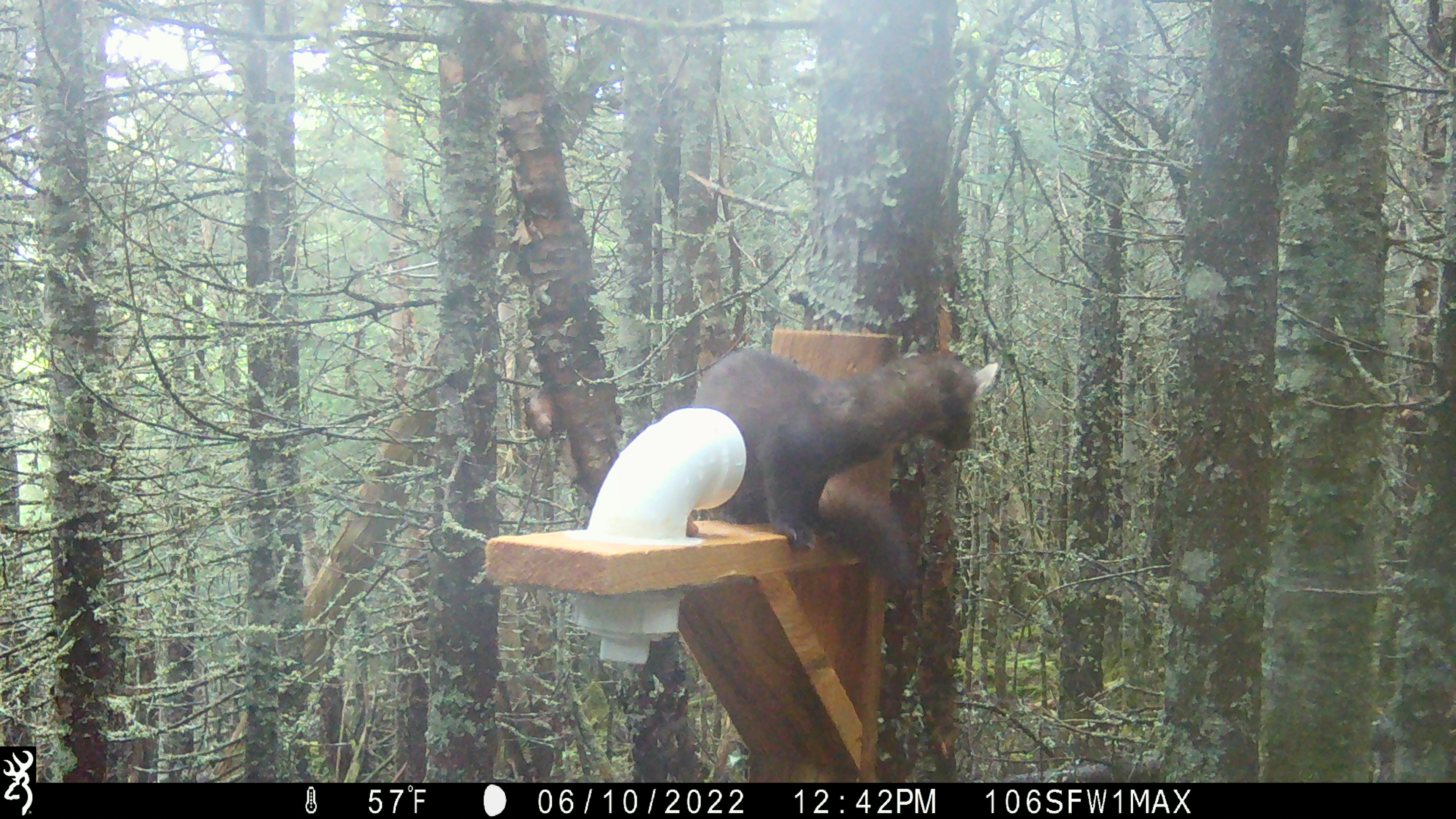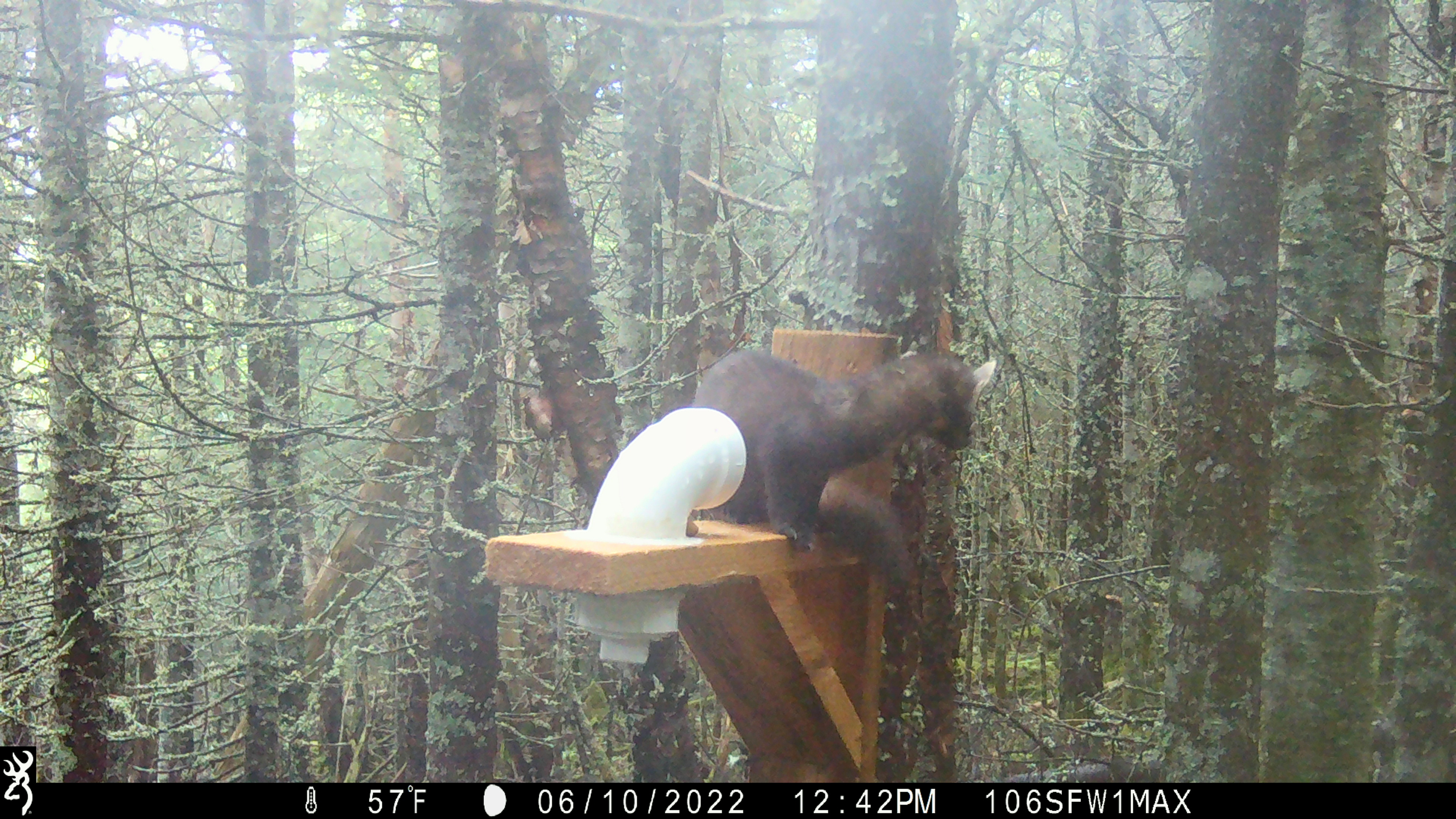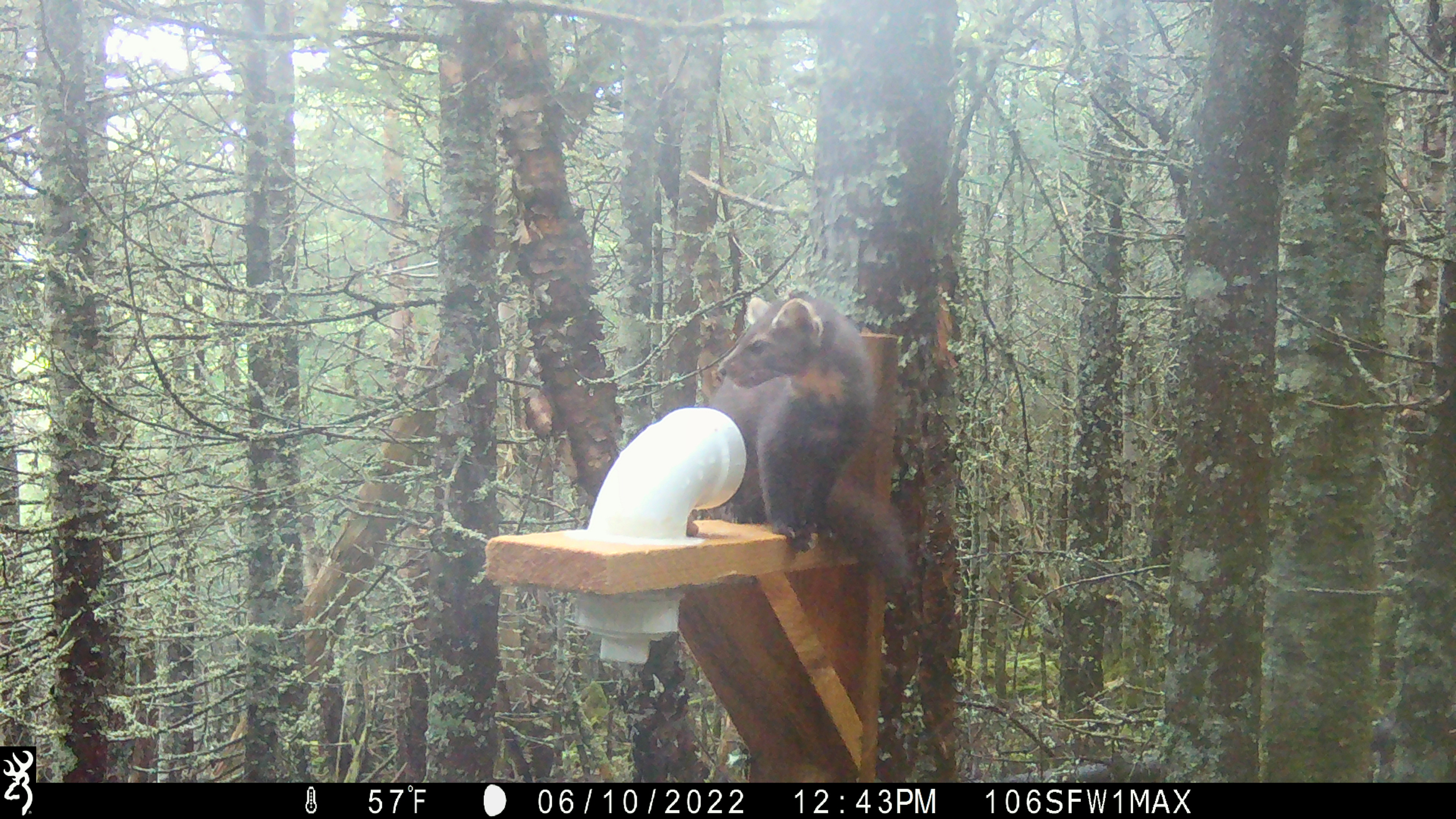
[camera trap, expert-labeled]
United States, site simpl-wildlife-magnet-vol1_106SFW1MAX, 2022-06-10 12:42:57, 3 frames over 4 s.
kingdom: Animalia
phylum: Chordata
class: Mammalia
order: Carnivora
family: Mustelidae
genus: Martes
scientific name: Martes americana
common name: american marten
American marten (Martes americana).